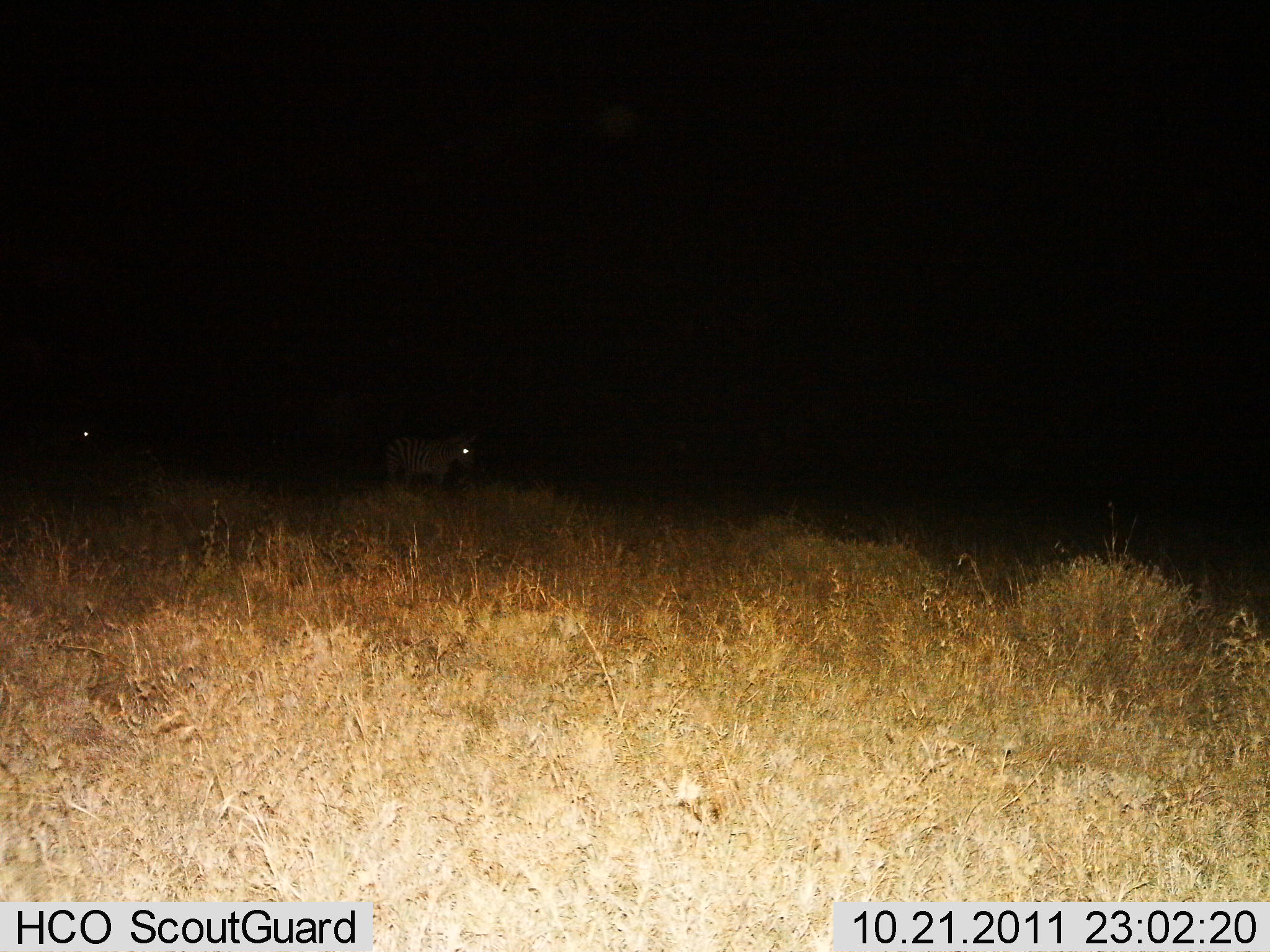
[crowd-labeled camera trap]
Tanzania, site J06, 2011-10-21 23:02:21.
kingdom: Animalia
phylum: Chordata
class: Mammalia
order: Perissodactyla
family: Equidae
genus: Equus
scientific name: Equus quagga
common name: plains zebra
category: zebra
Zebra (plains zebra) (Equus quagga), count 2. Behavior (volunteer vote fractions): standing 70%, resting 0%, moving 30%, interacting 0%. Young present (vote fraction): 10%. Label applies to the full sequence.